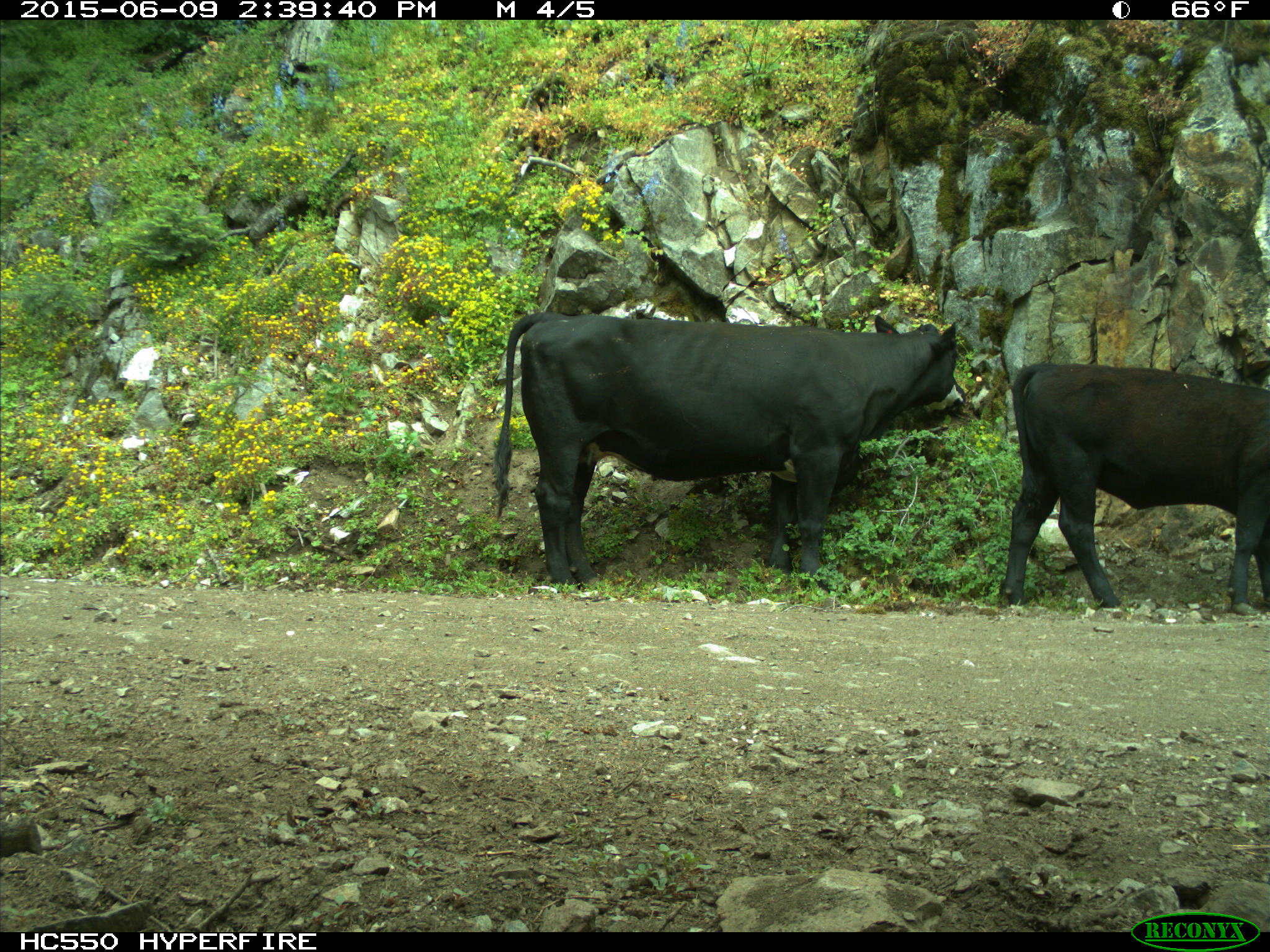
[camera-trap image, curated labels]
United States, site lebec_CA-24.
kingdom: Animalia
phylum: Chordata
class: Mammalia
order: Artiodactyla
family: Bovidae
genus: Bos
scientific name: Bos taurus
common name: domestic cow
Bos taurus (domestic cow).